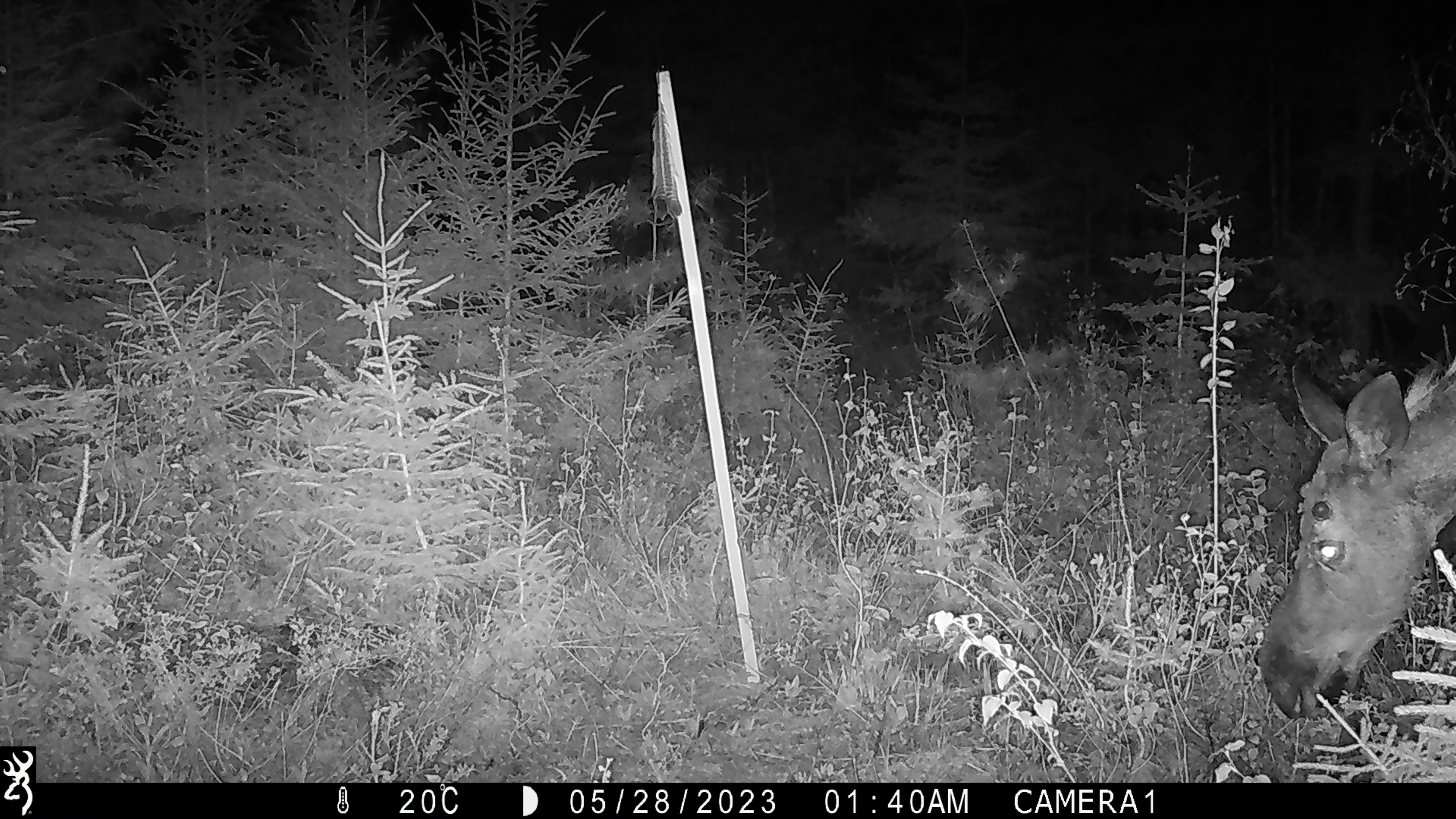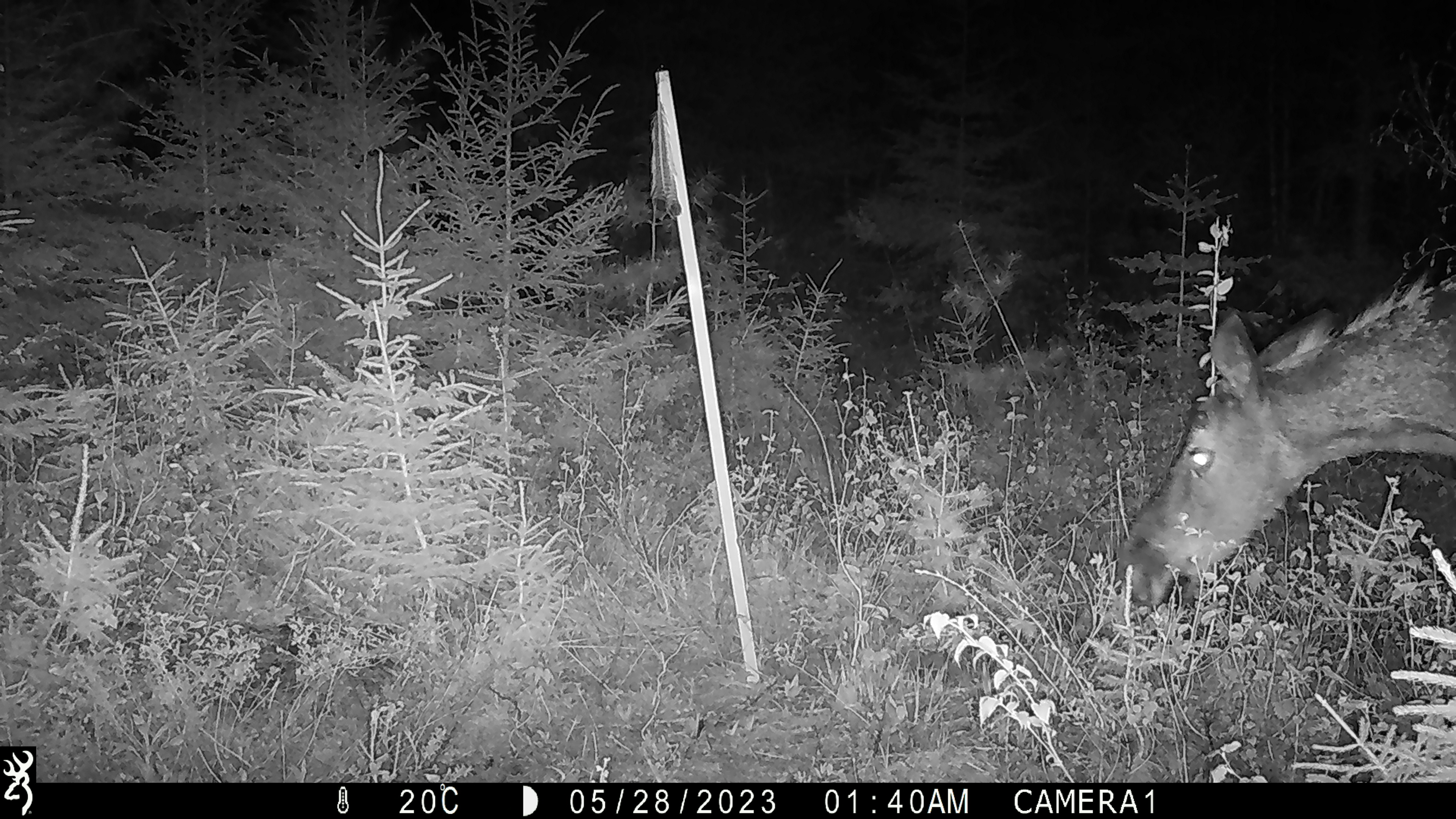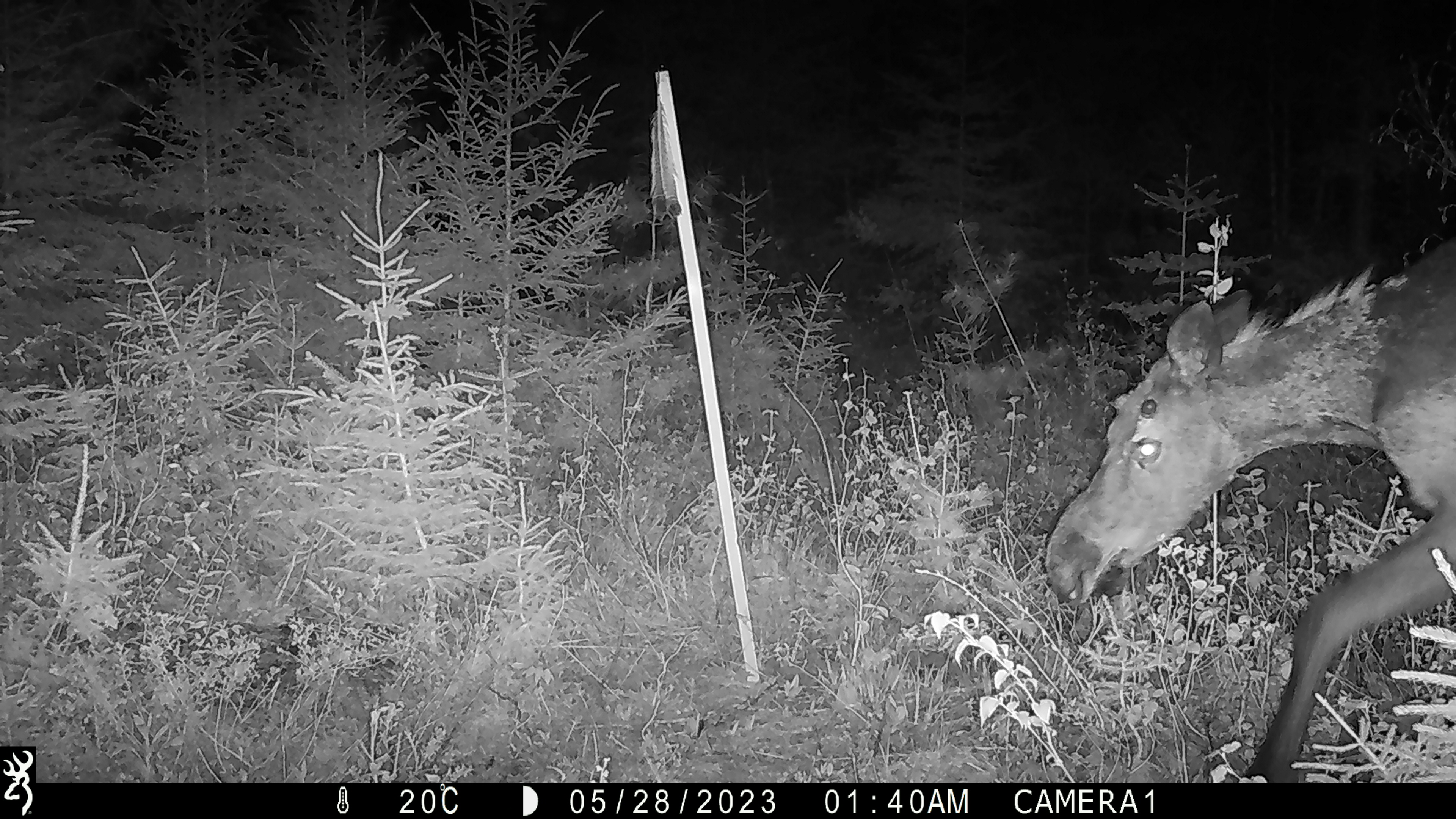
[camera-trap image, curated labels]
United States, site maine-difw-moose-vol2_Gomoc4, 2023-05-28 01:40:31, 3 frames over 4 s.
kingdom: Animalia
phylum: Chordata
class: Mammalia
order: Artiodactyla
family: Cervidae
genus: Alces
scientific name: Alces alces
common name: moose